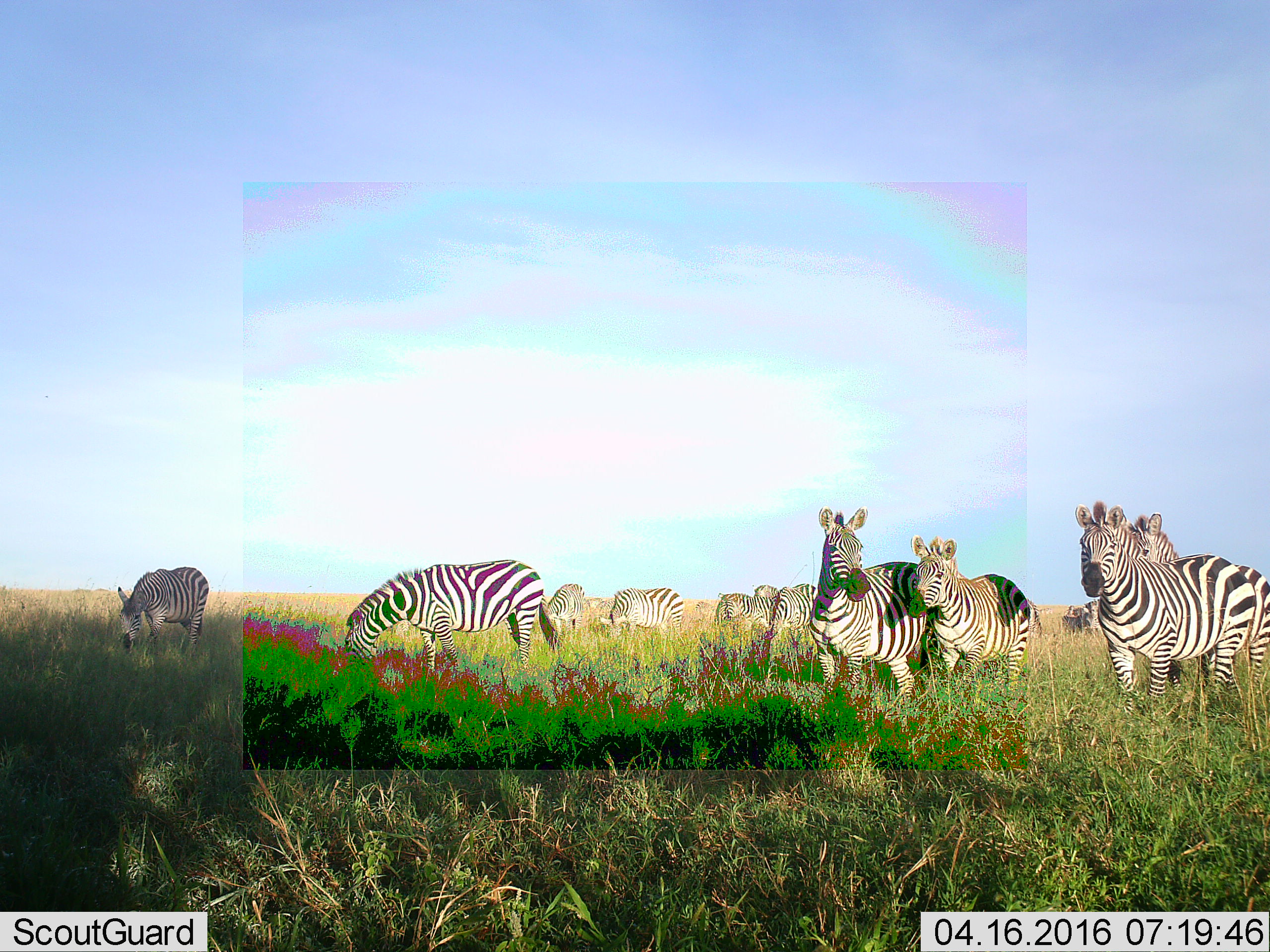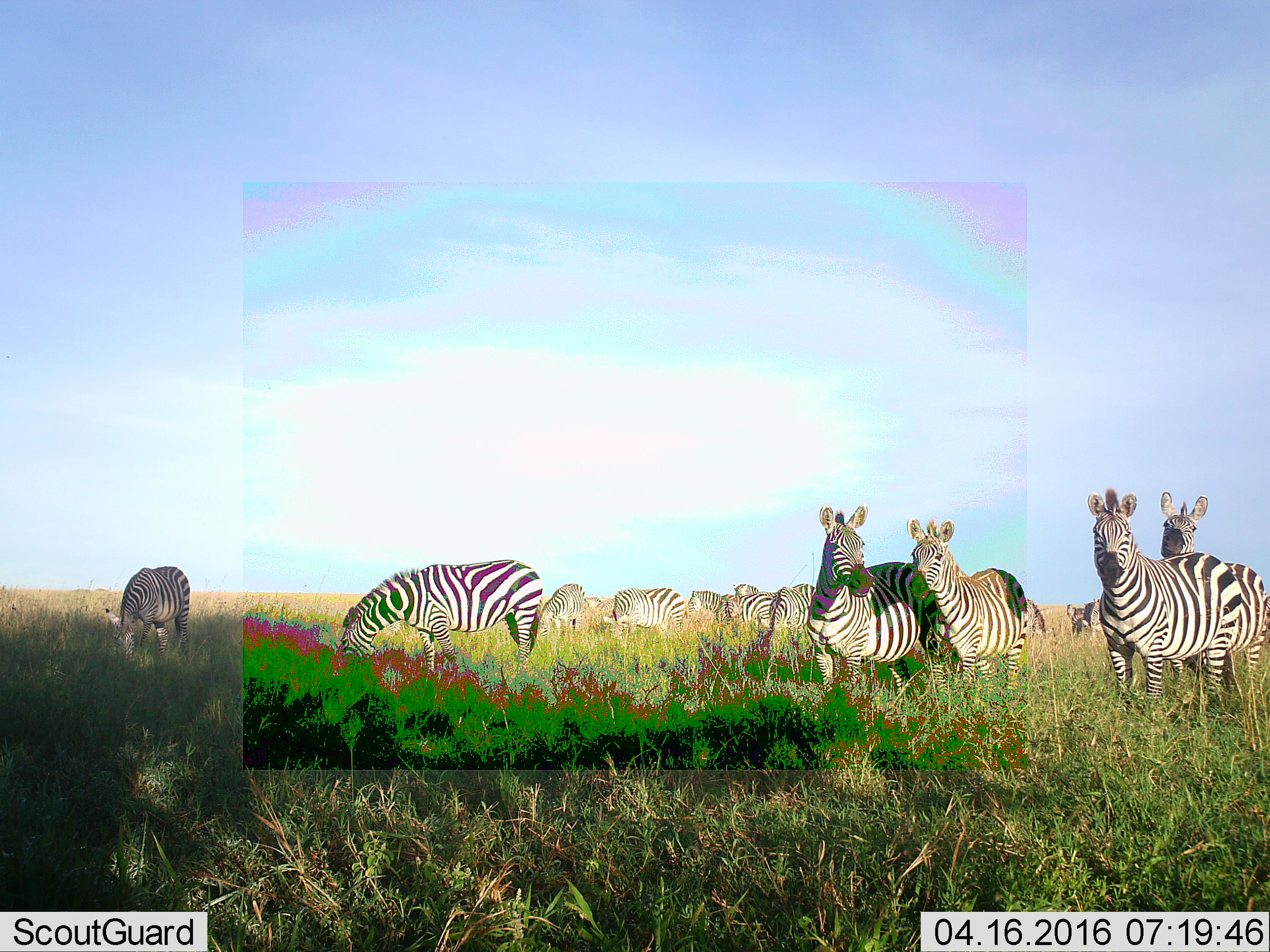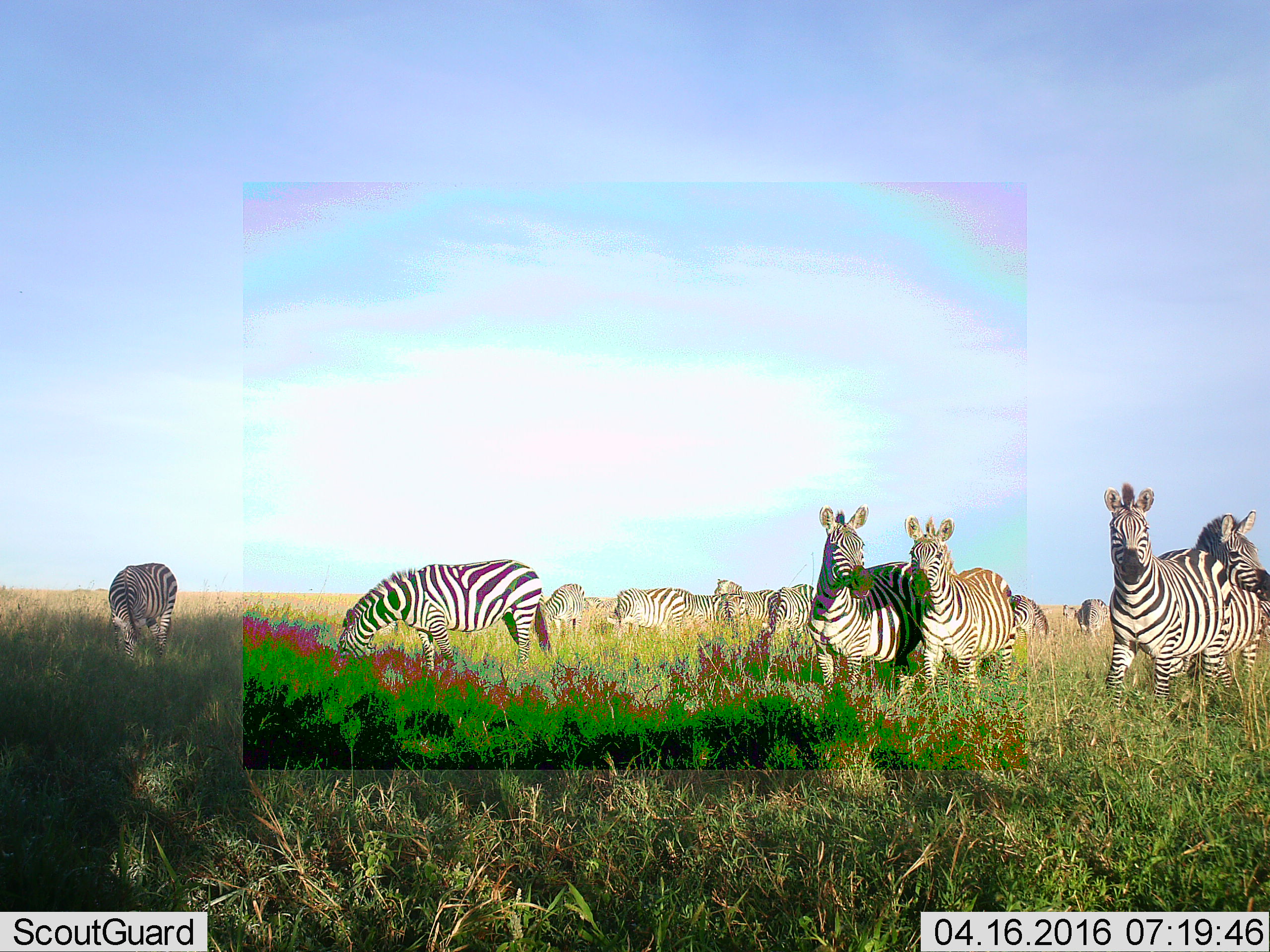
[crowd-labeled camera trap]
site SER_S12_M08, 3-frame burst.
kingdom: Animalia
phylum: Chordata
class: Mammalia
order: Perissodactyla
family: Equidae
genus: Equus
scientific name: Equus quagga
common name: plains zebra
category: zebraplains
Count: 11-50.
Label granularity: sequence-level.